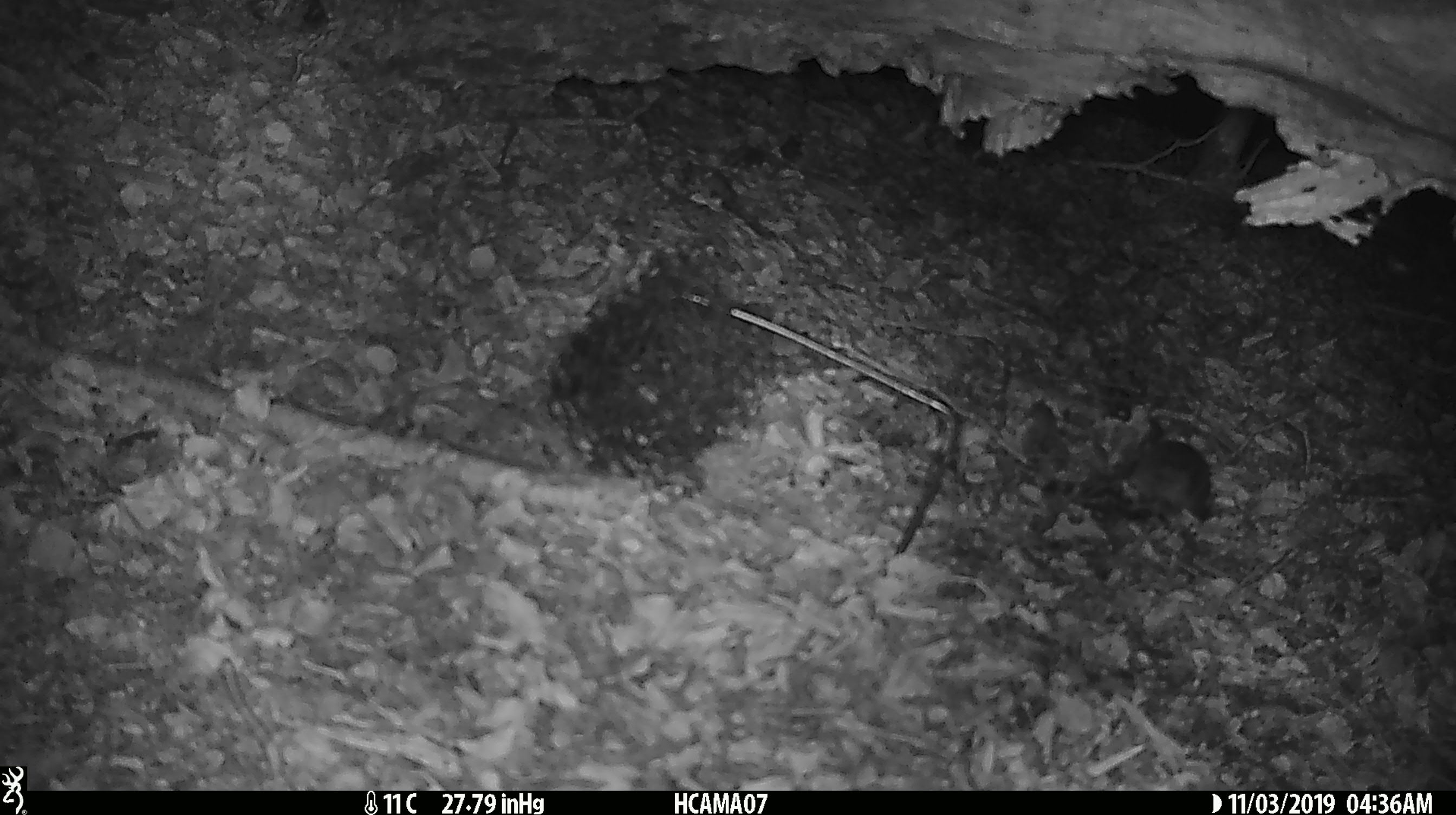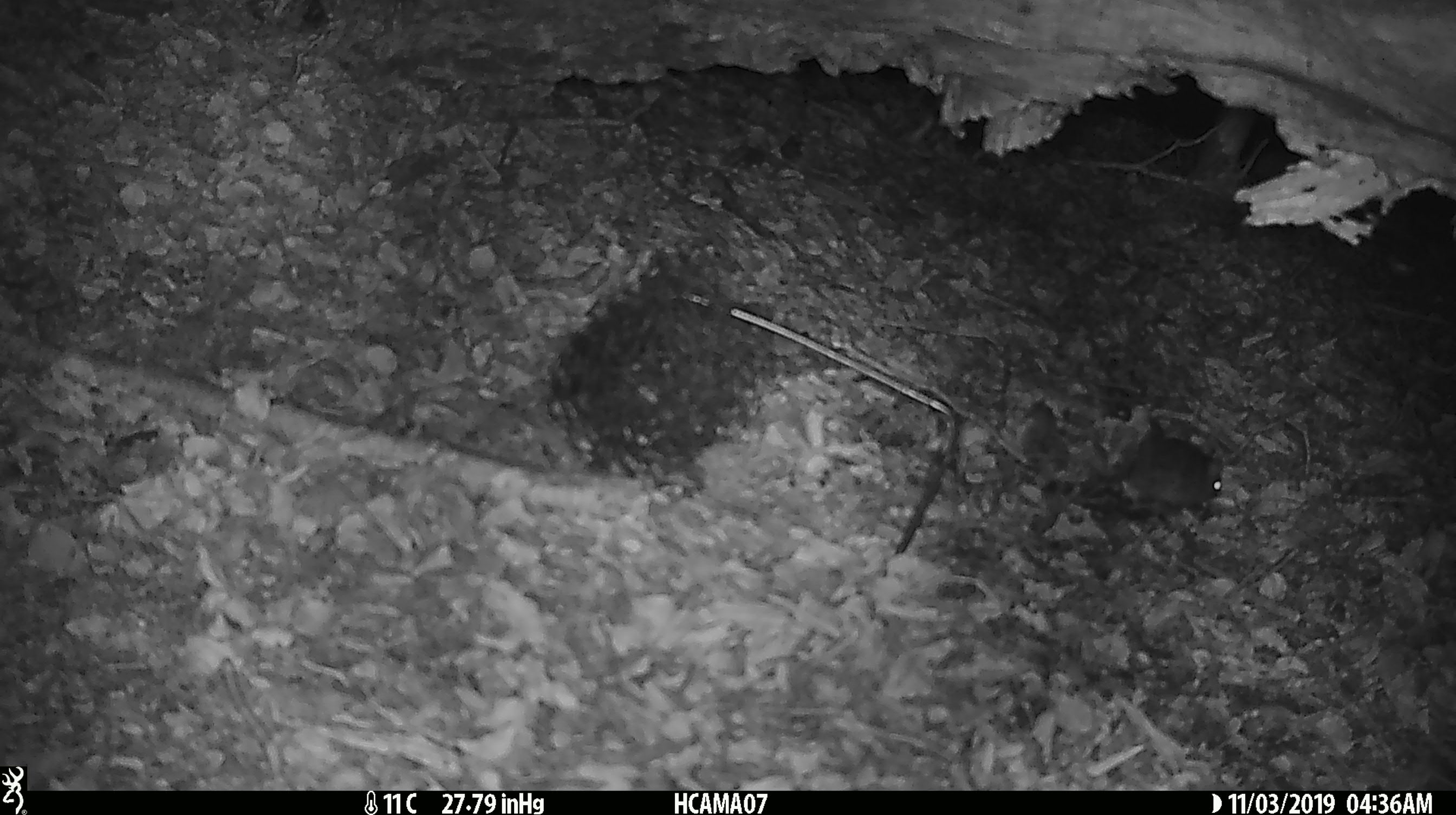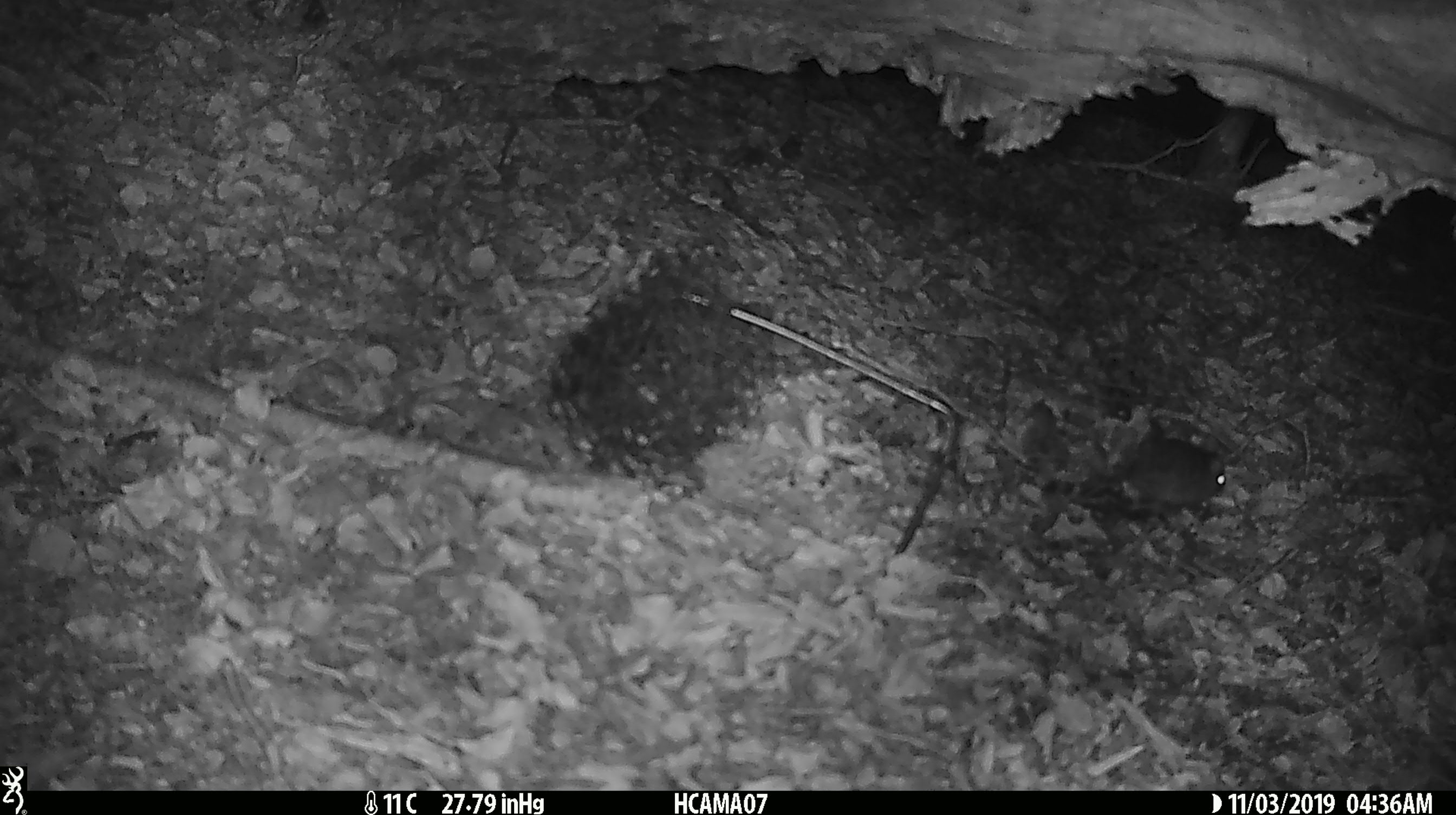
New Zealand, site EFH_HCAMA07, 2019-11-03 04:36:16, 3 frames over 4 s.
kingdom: Animalia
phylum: Chordata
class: Mammalia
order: Rodentia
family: Muridae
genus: Mus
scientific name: Mus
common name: mouse